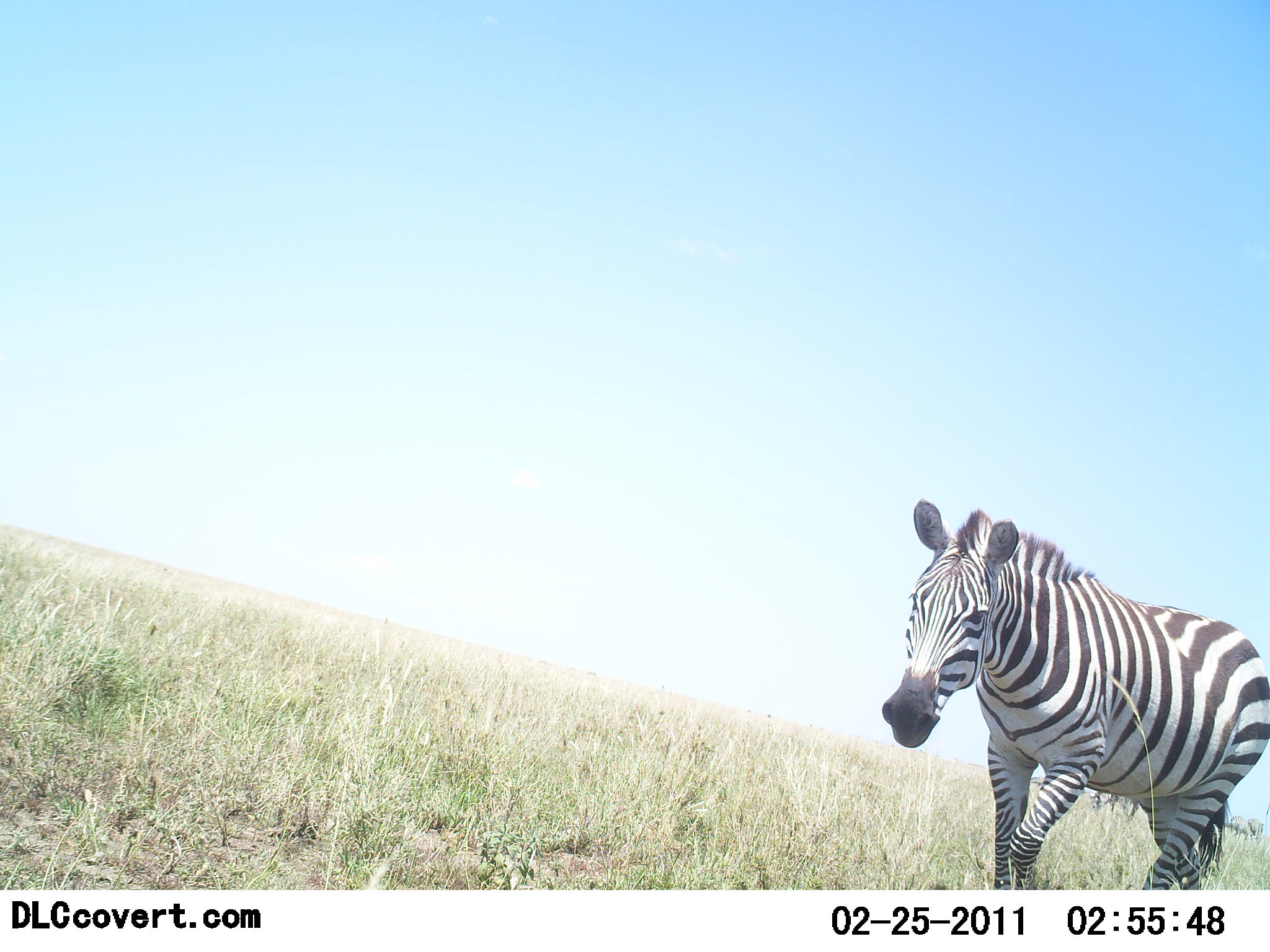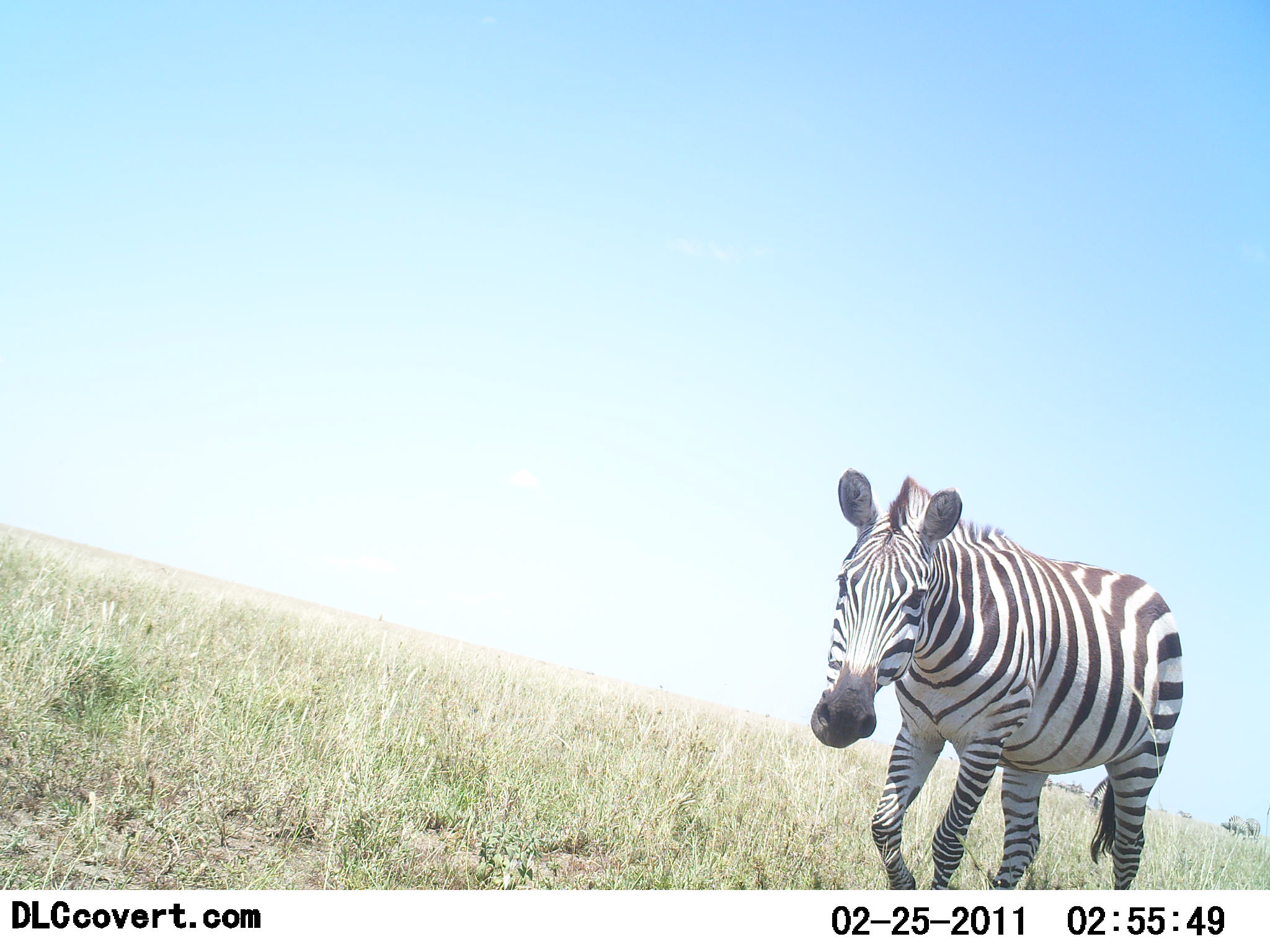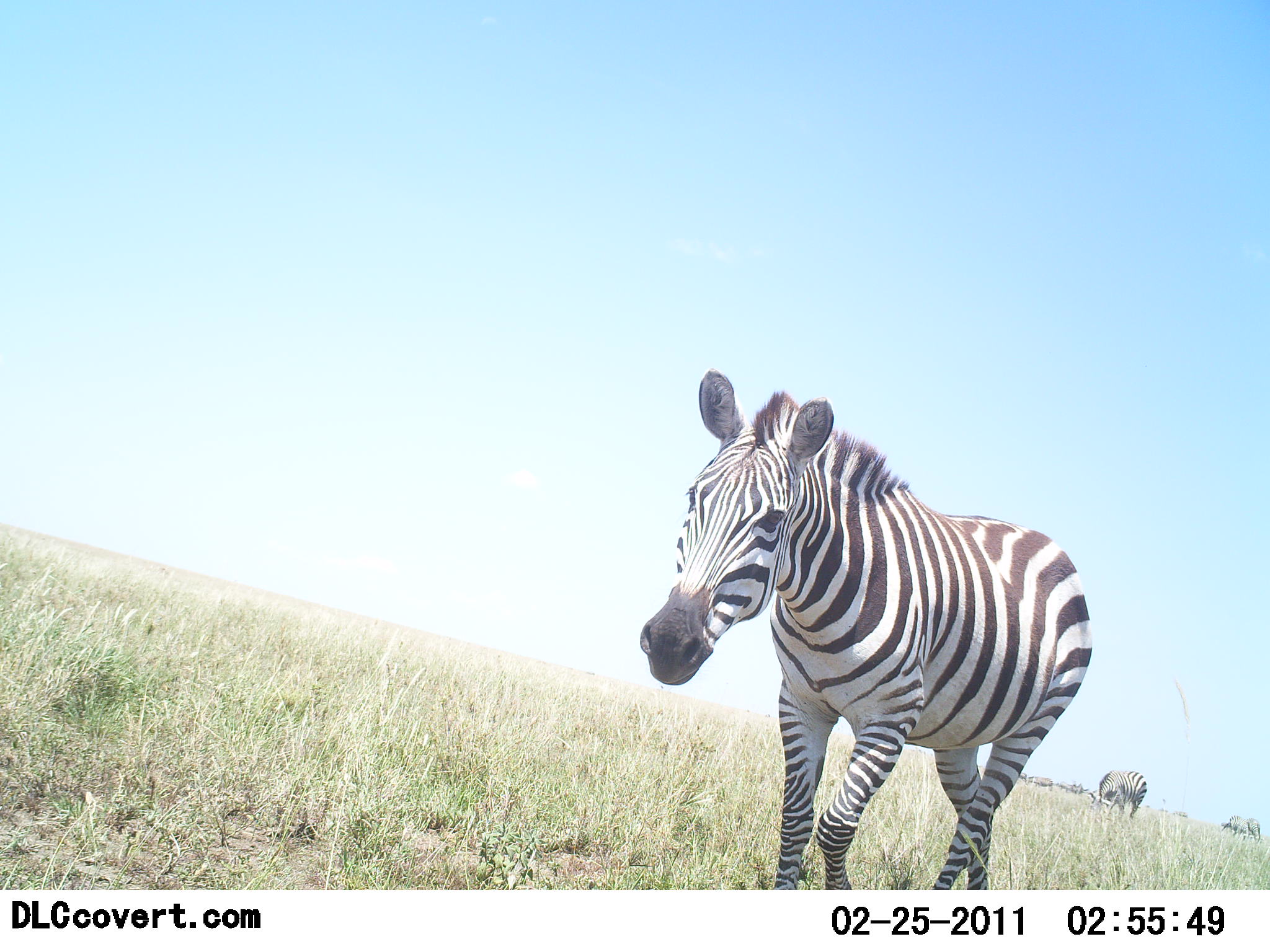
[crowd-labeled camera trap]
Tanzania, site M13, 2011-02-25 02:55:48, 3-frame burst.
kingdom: Animalia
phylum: Chordata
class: Mammalia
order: Perissodactyla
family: Equidae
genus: Equus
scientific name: Equus quagga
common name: plains zebra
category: zebra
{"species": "zebra (plains zebra) (Equus quagga)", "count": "2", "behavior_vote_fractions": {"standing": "15%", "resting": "0%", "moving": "100%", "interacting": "0%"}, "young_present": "0%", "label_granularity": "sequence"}